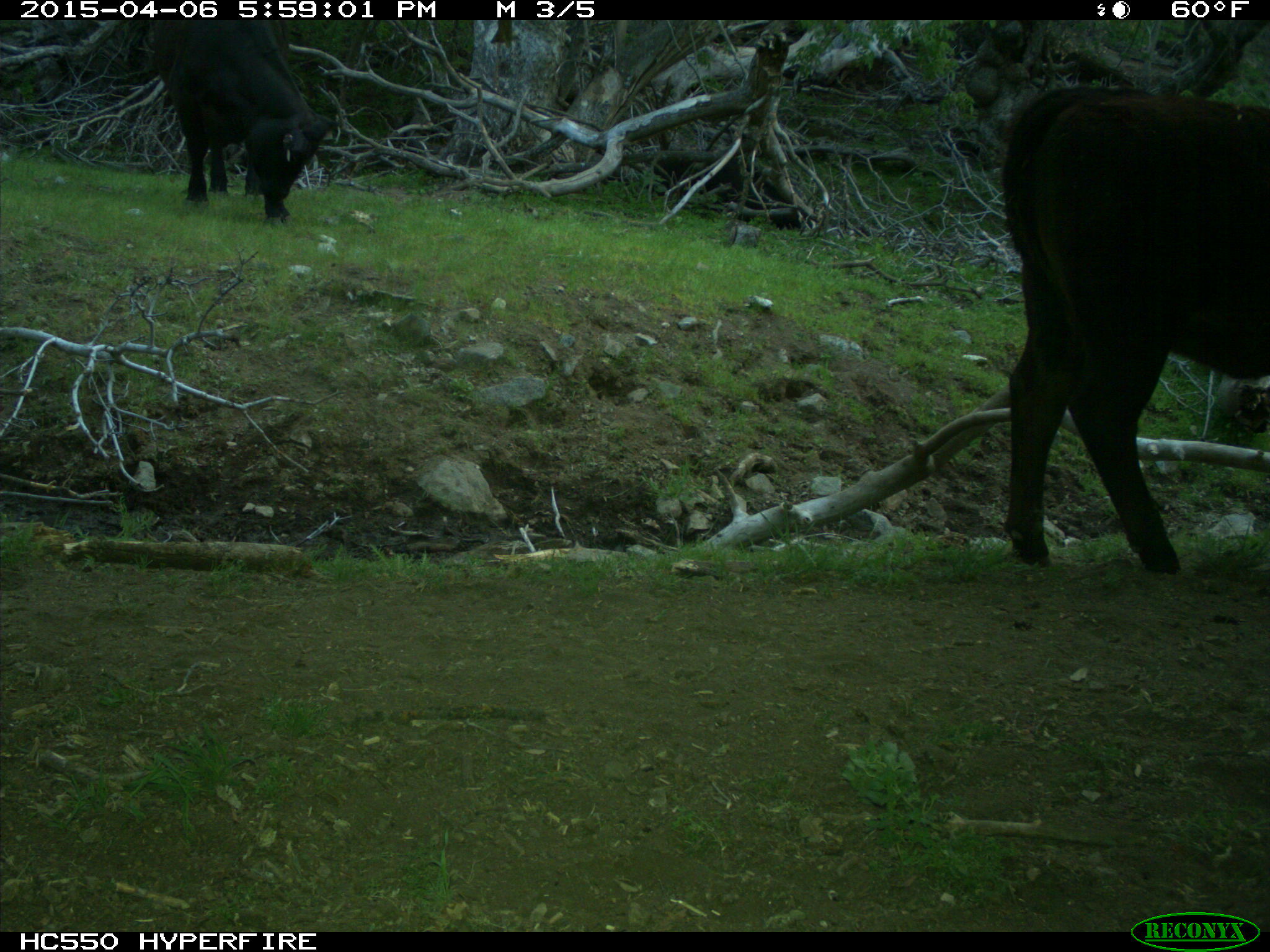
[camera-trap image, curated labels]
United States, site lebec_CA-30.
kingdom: Animalia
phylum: Chordata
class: Mammalia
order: Artiodactyla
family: Bovidae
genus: Bos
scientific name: Bos taurus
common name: domestic cow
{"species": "Bos taurus (domestic cow)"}